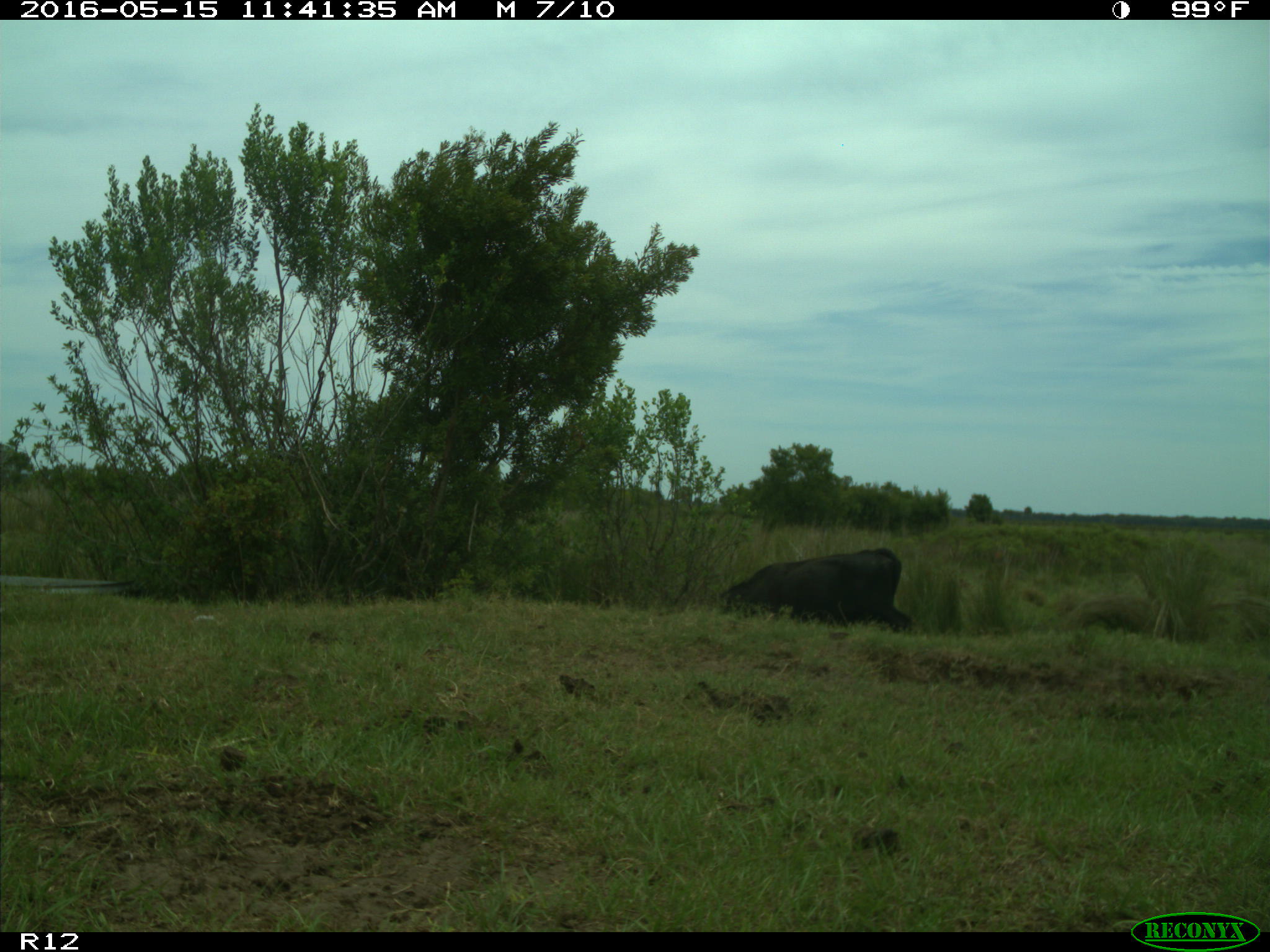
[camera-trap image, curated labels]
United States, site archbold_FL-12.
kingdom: Animalia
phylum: Chordata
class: Mammalia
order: Artiodactyla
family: Bovidae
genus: Bos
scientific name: Bos taurus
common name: domestic cow